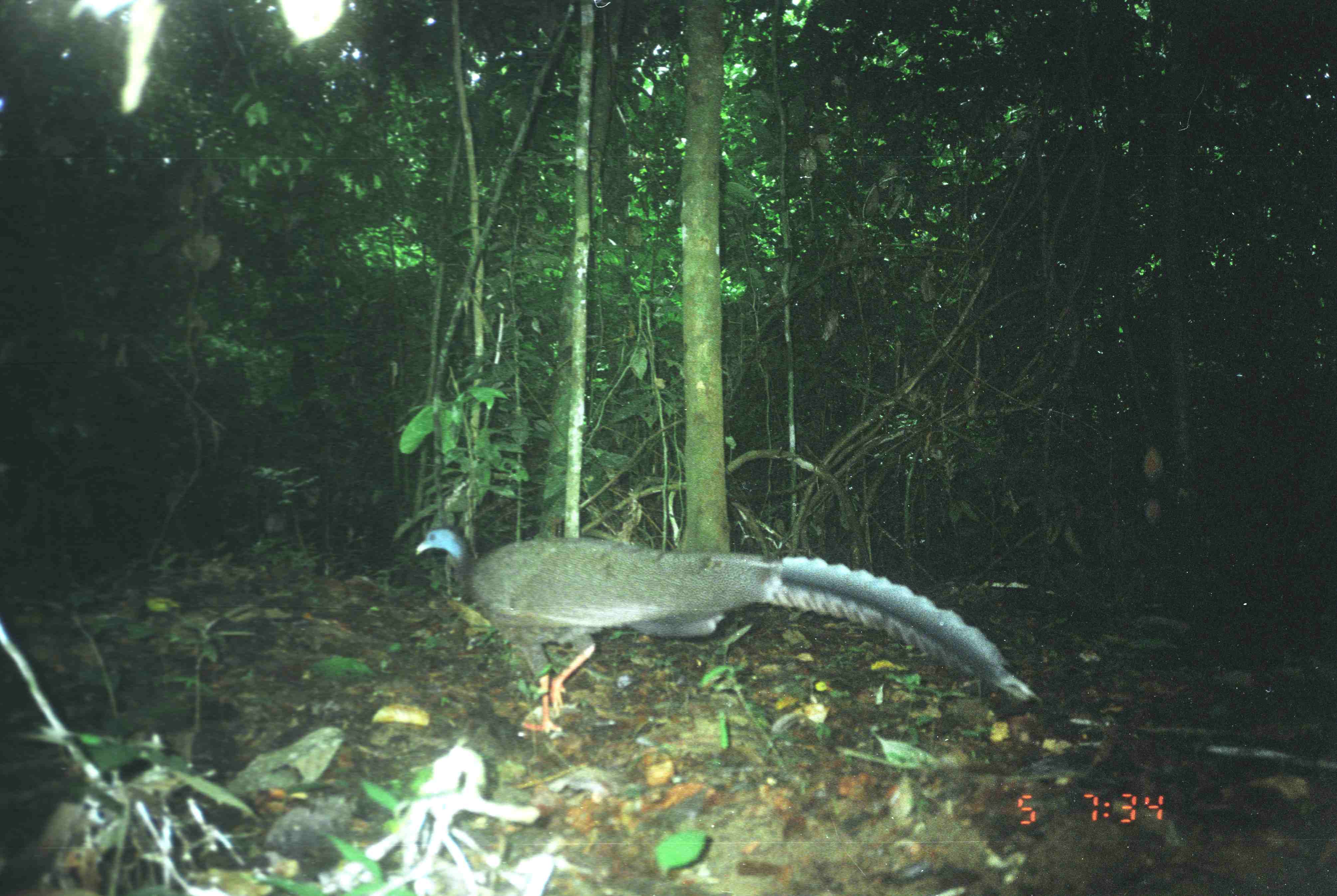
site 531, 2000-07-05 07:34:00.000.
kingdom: Animalia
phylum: Chordata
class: Aves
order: Galliformes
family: Phasianidae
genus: Argusianus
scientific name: Argusianus argus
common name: great argus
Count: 1.